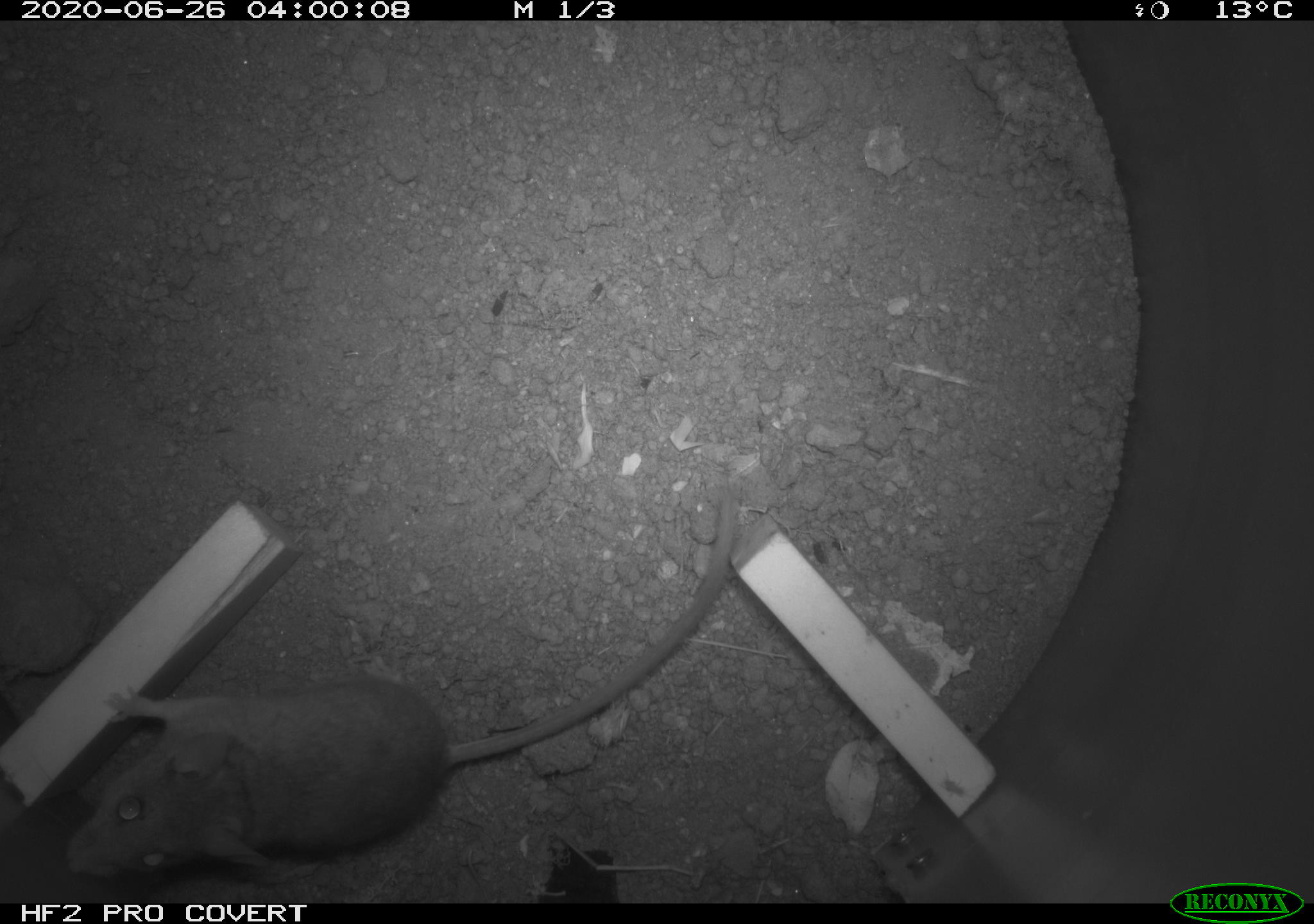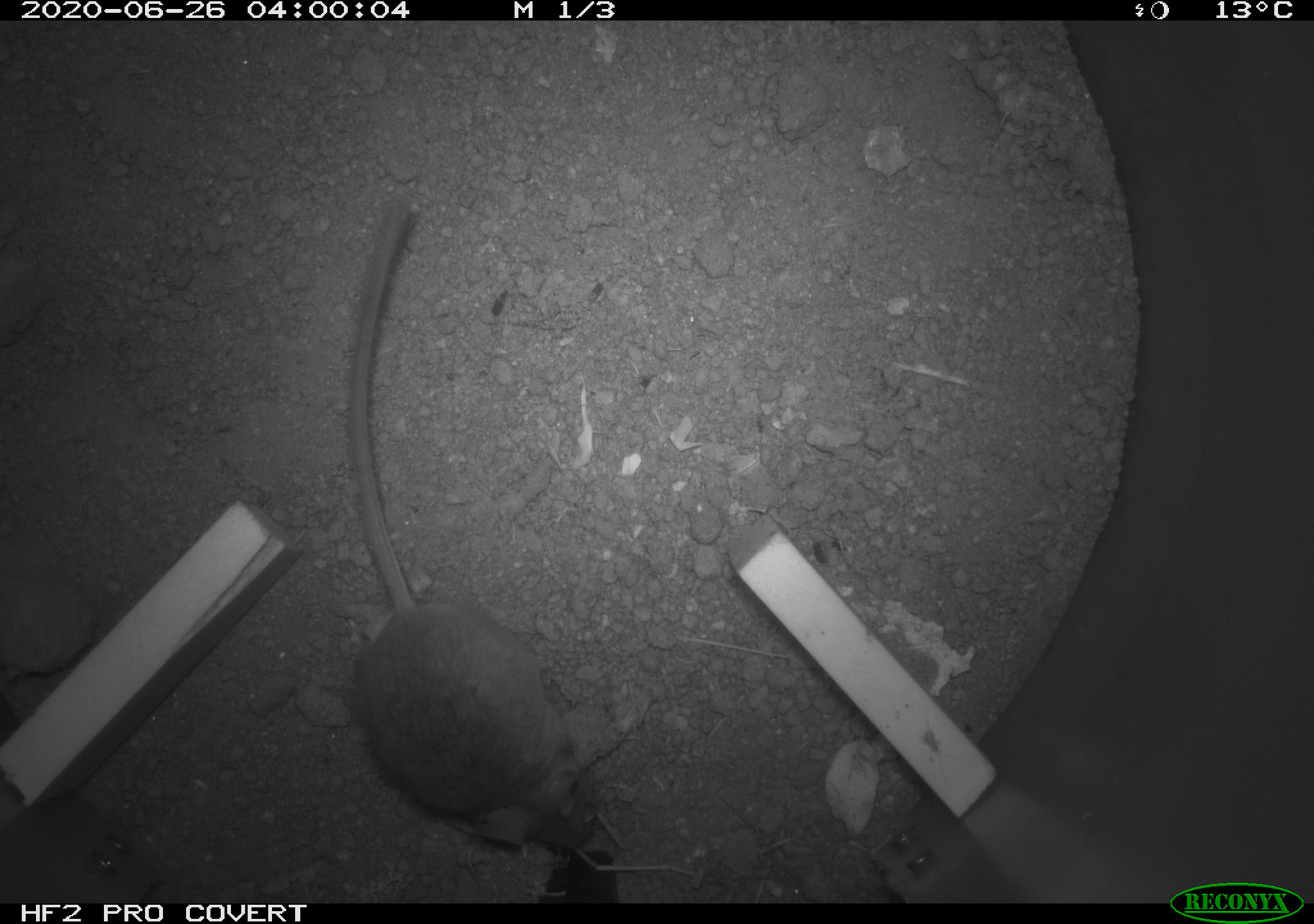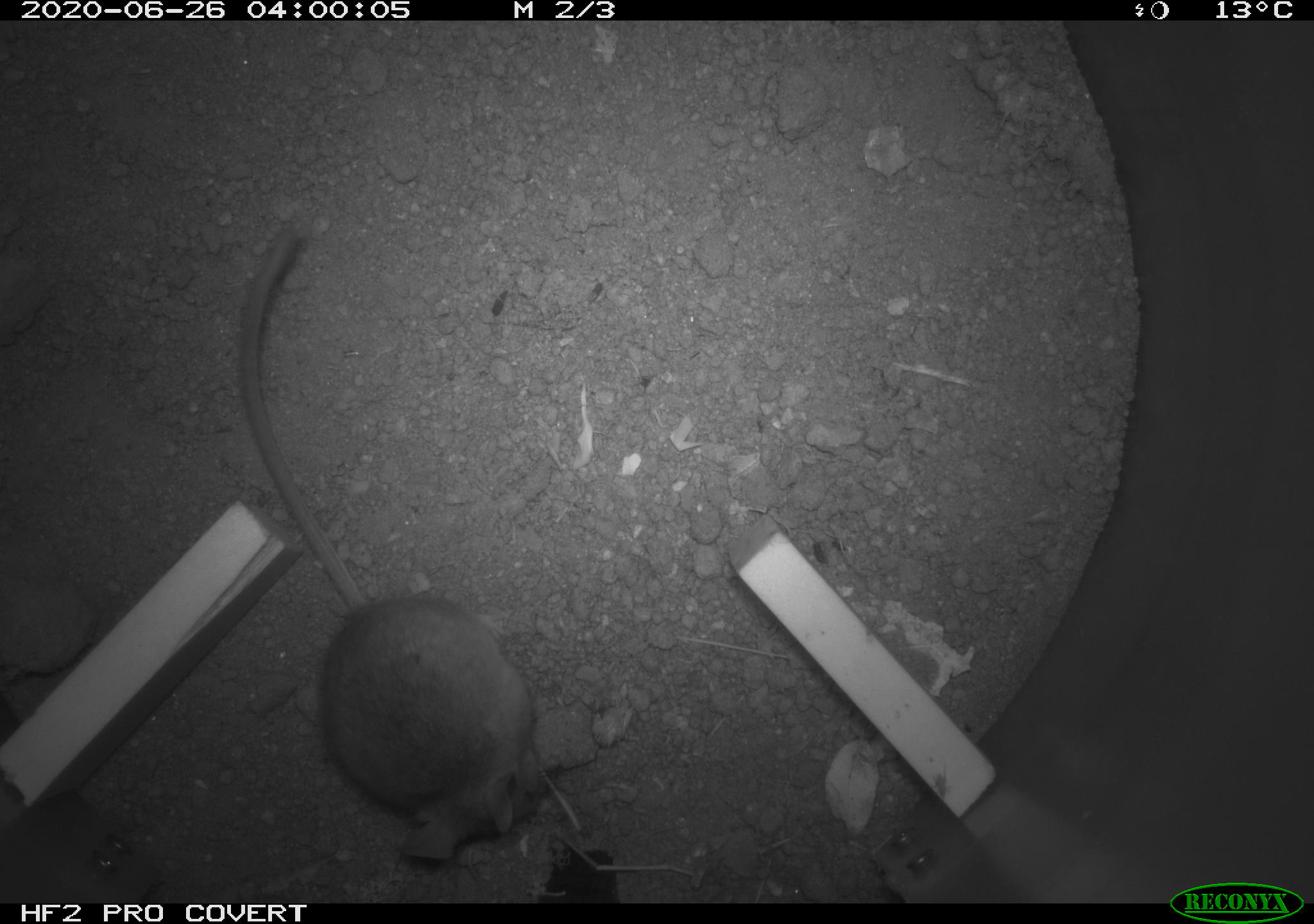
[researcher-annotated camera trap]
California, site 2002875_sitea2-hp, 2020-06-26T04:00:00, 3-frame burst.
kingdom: Animalia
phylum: Chordata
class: Mammalia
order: Rodentia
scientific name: Rodentia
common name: rodent